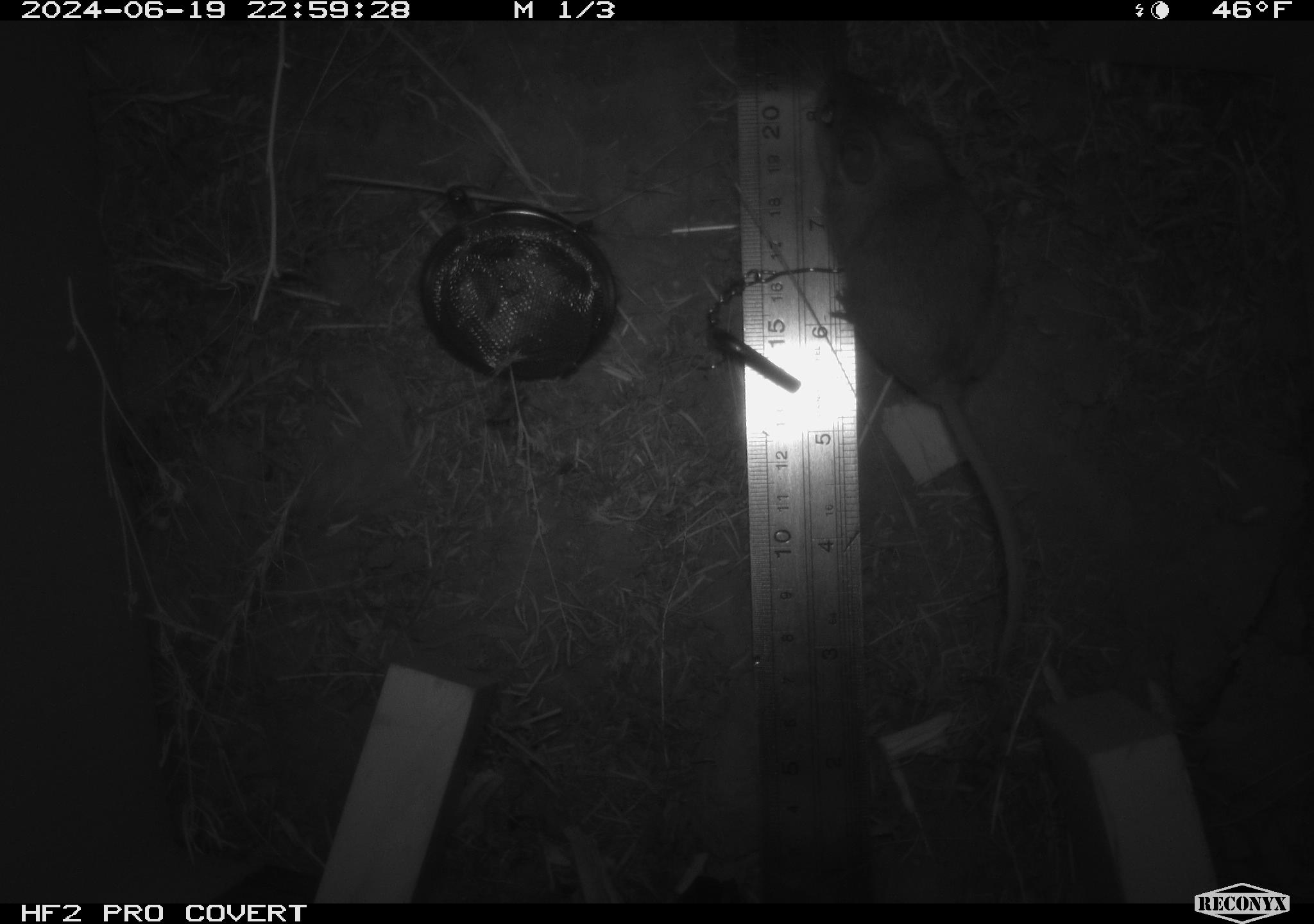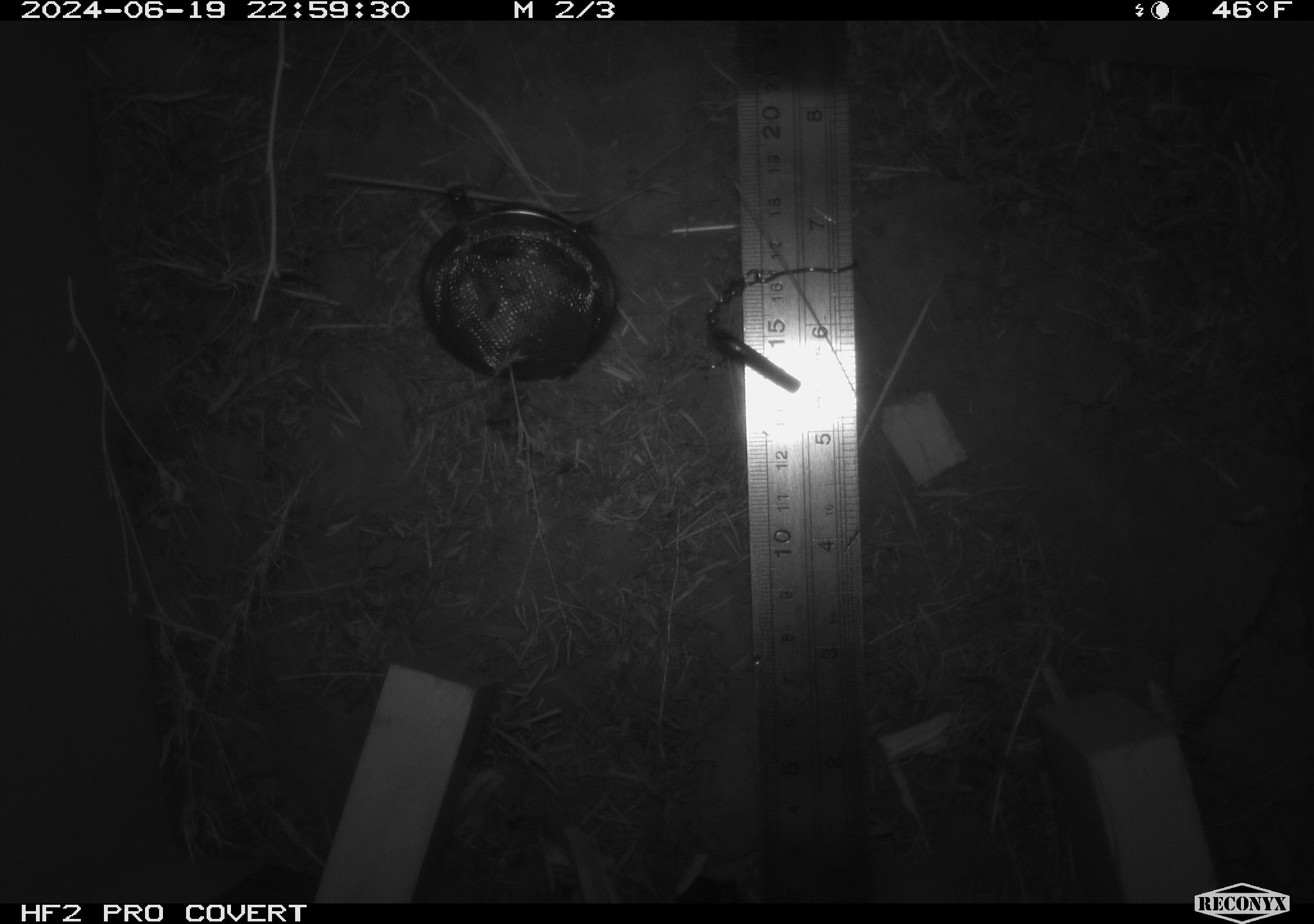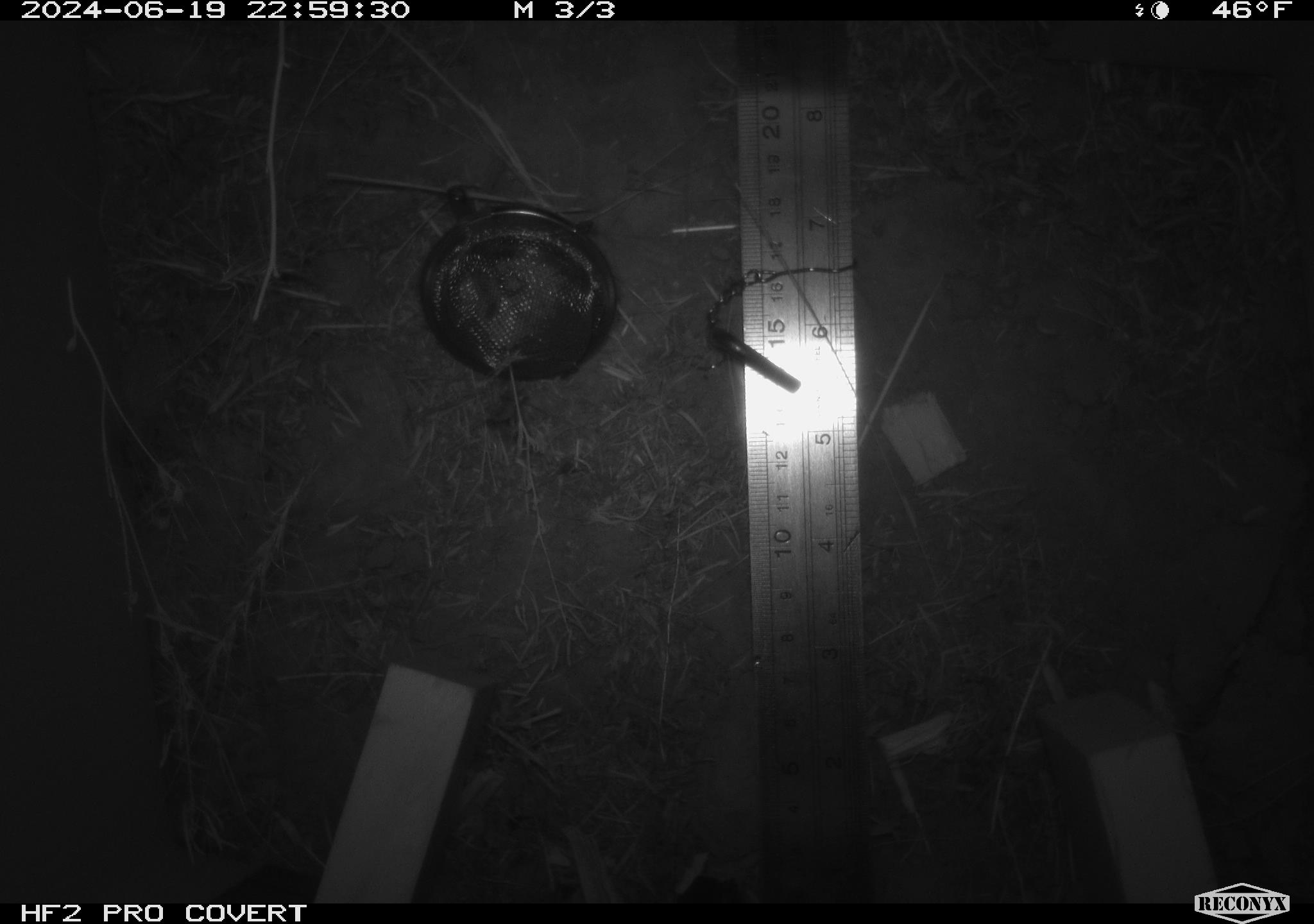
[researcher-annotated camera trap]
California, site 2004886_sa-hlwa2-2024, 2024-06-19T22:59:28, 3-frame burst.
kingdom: Animalia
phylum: Chordata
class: Mammalia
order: Rodentia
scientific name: Rodentia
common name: mouse species